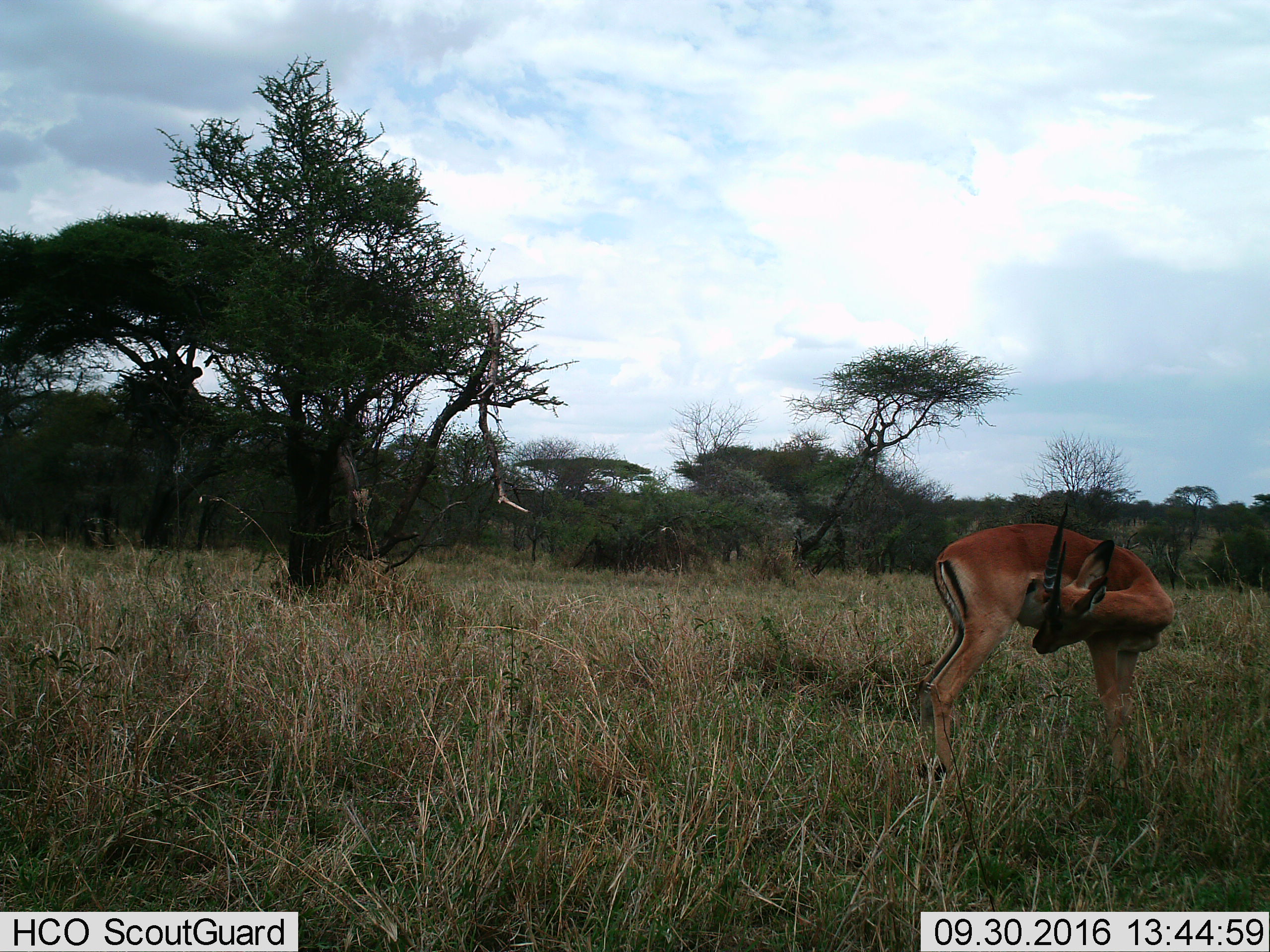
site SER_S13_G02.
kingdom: Animalia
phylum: Chordata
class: Mammalia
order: Artiodactyla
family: Bovidae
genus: Aepyceros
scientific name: Aepyceros melampus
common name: impala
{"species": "impala (Aepyceros melampus)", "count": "1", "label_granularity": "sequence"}